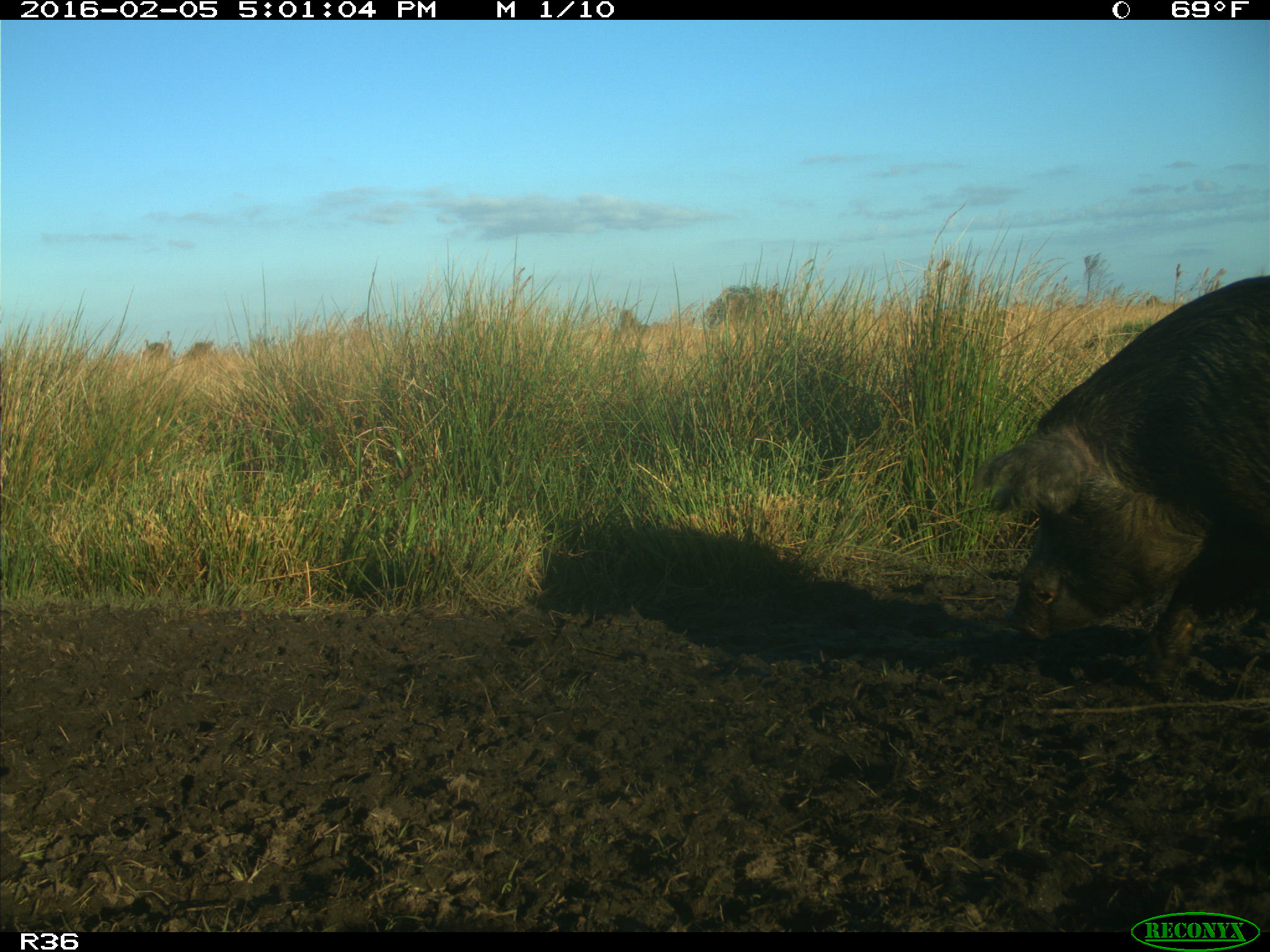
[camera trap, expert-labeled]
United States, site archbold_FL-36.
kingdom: Animalia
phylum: Chordata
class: Mammalia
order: Artiodactyla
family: Suidae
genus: Sus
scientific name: Sus scrofa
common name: wild boar